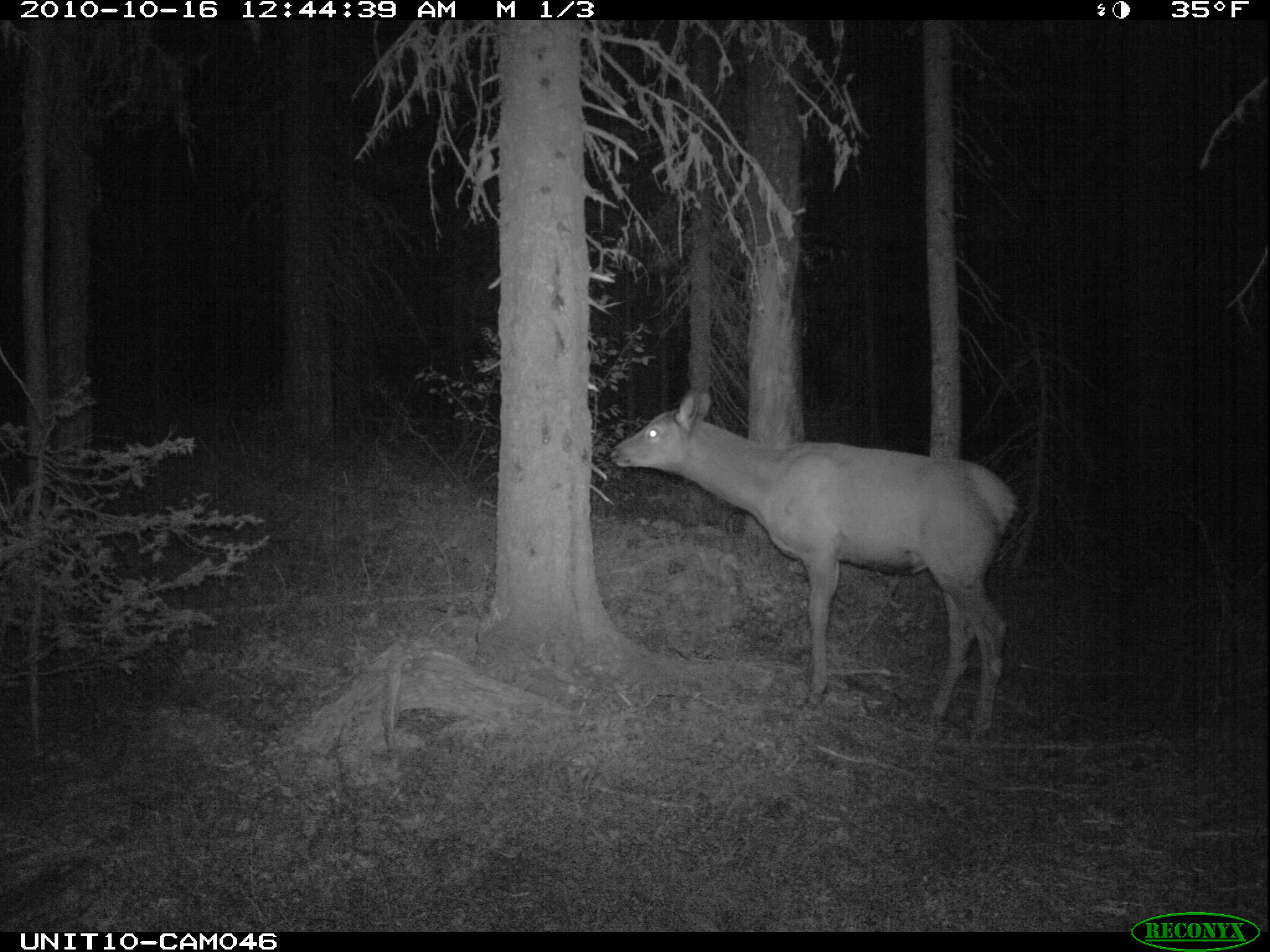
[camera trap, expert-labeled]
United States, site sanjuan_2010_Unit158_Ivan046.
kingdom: Animalia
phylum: Chordata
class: Mammalia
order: Artiodactyla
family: Cervidae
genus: Cervus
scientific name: Cervus elaphus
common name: red deer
Cervus elaphus (red deer).